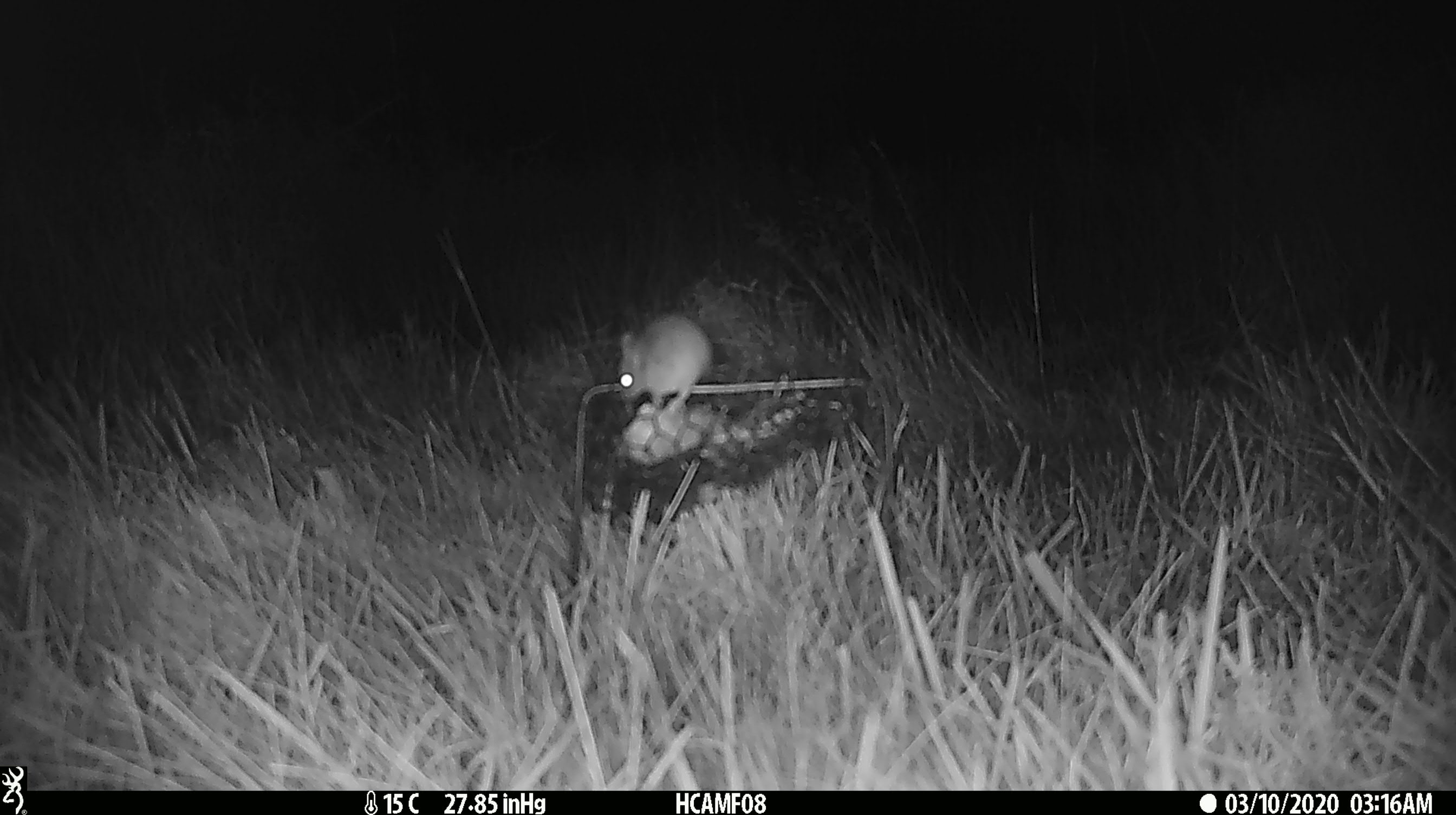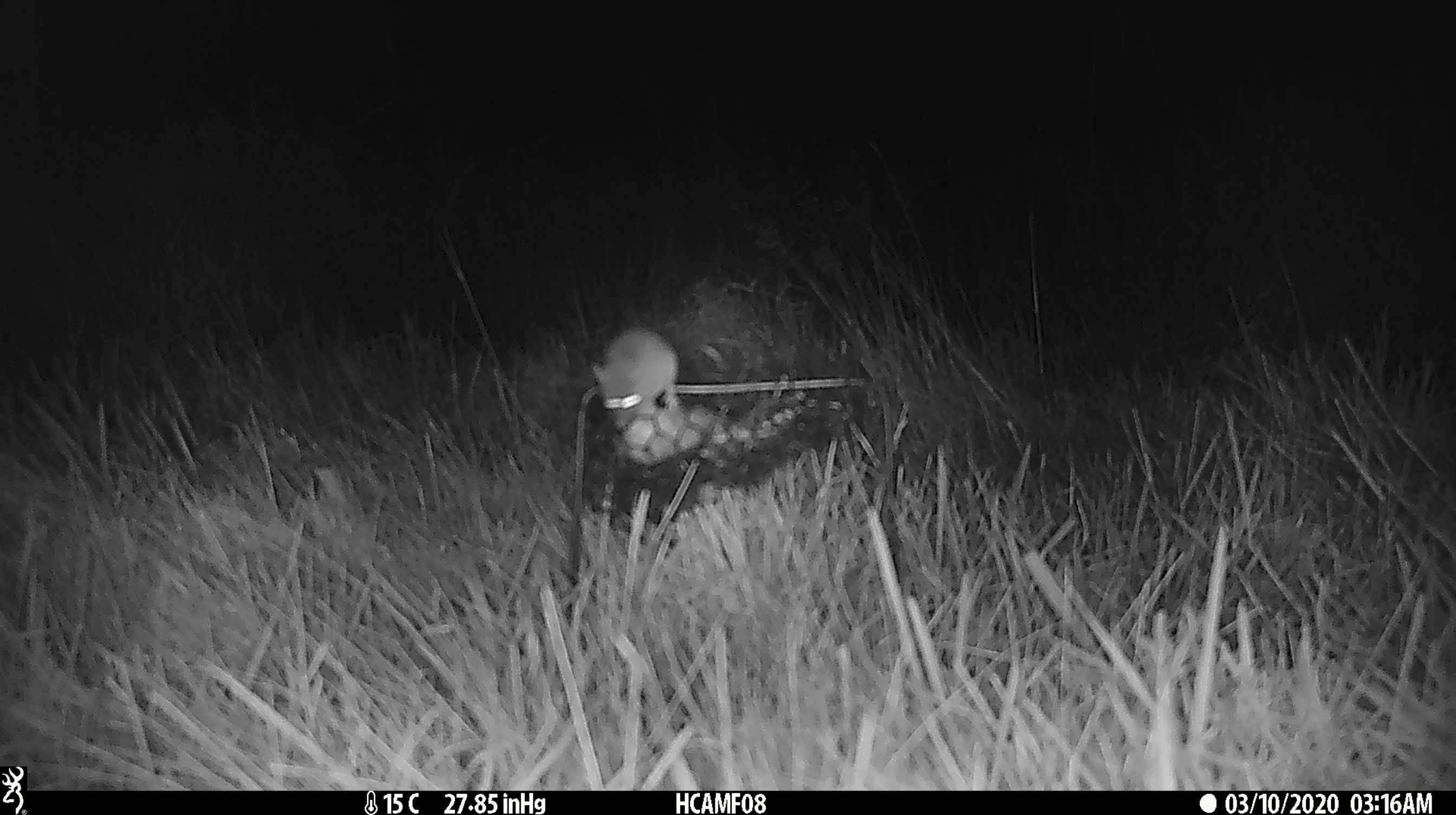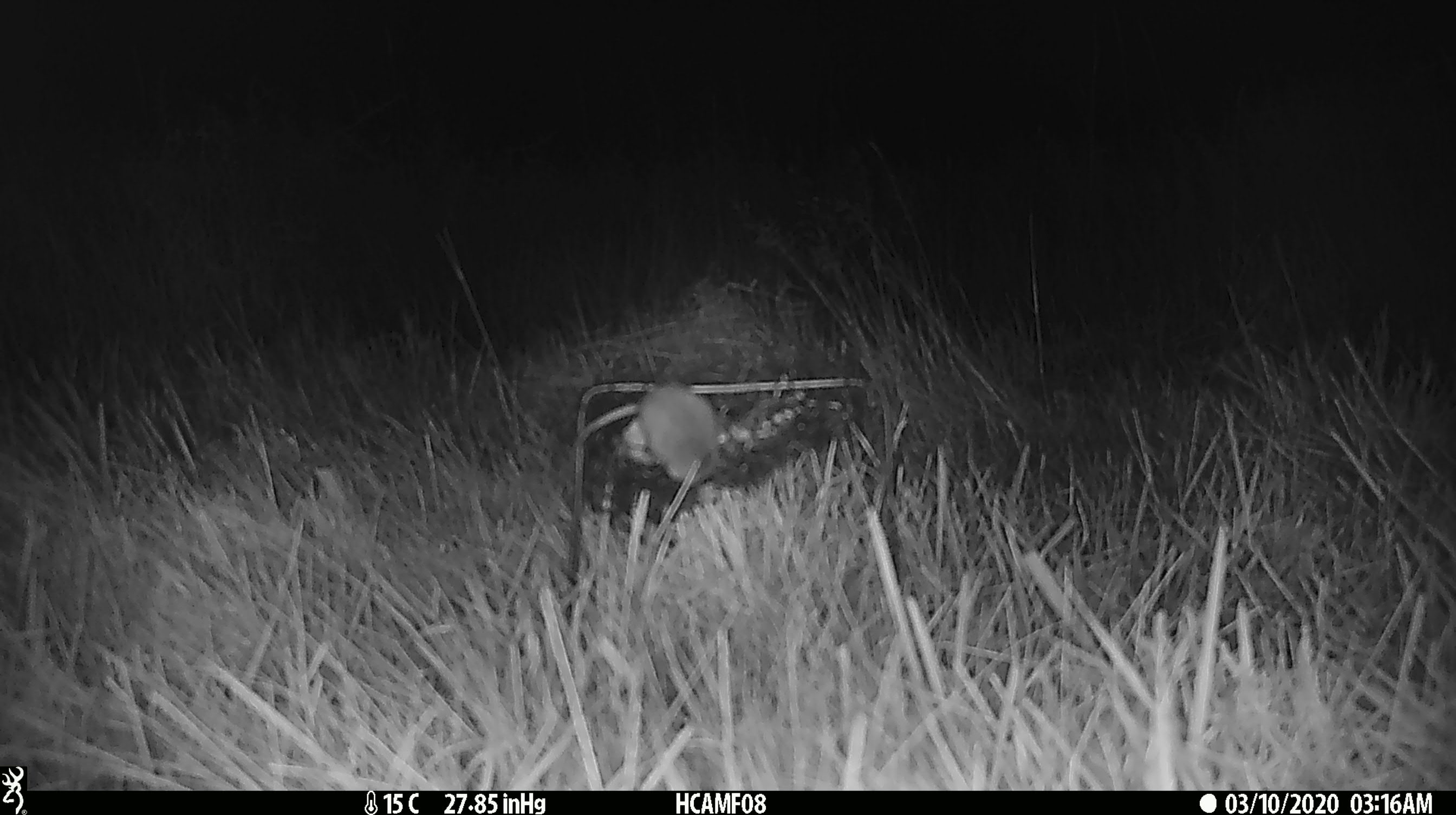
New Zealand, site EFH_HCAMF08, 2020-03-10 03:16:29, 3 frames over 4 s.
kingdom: Animalia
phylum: Chordata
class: Mammalia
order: Rodentia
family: Muridae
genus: Mus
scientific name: Mus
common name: mouse